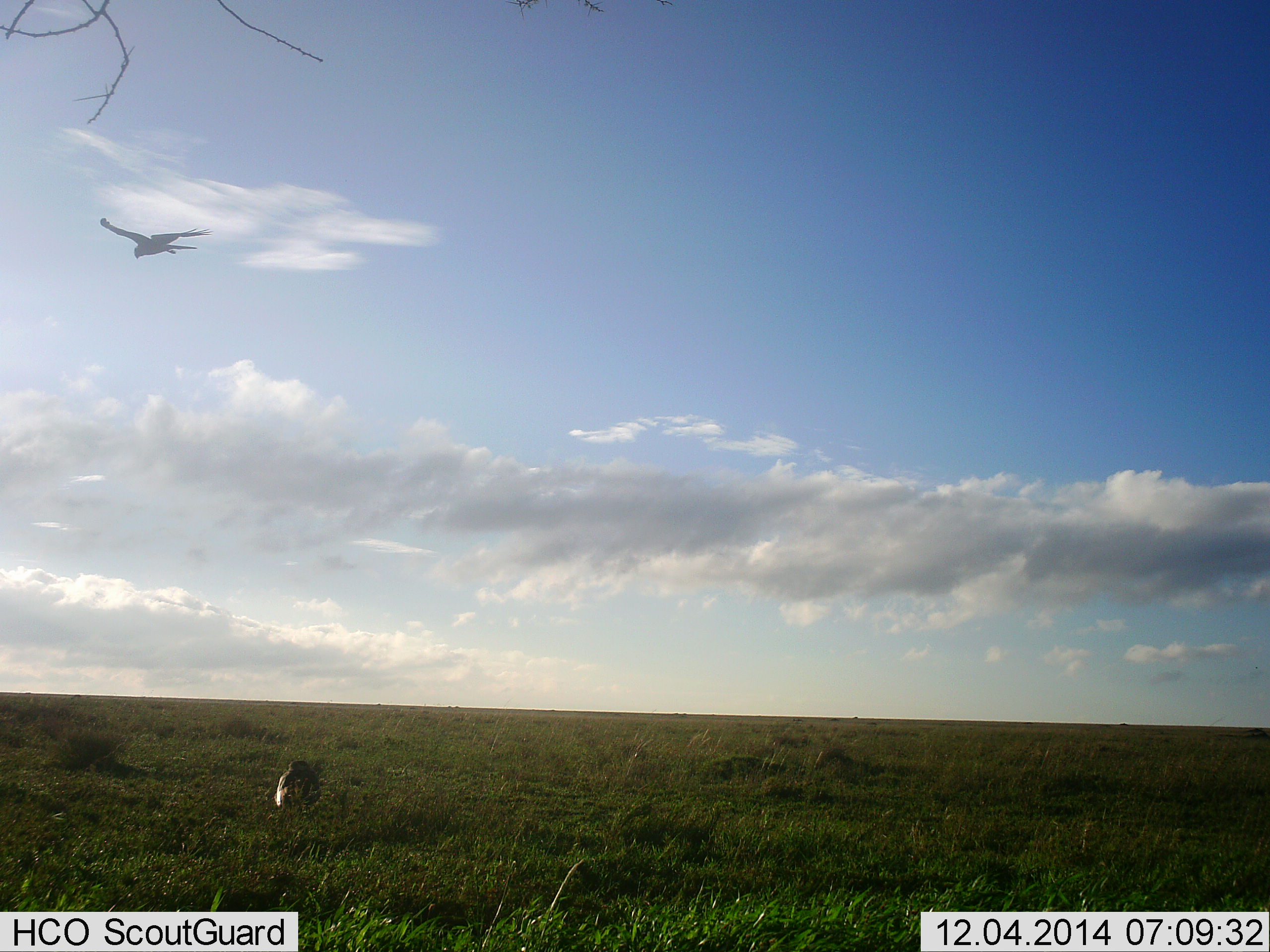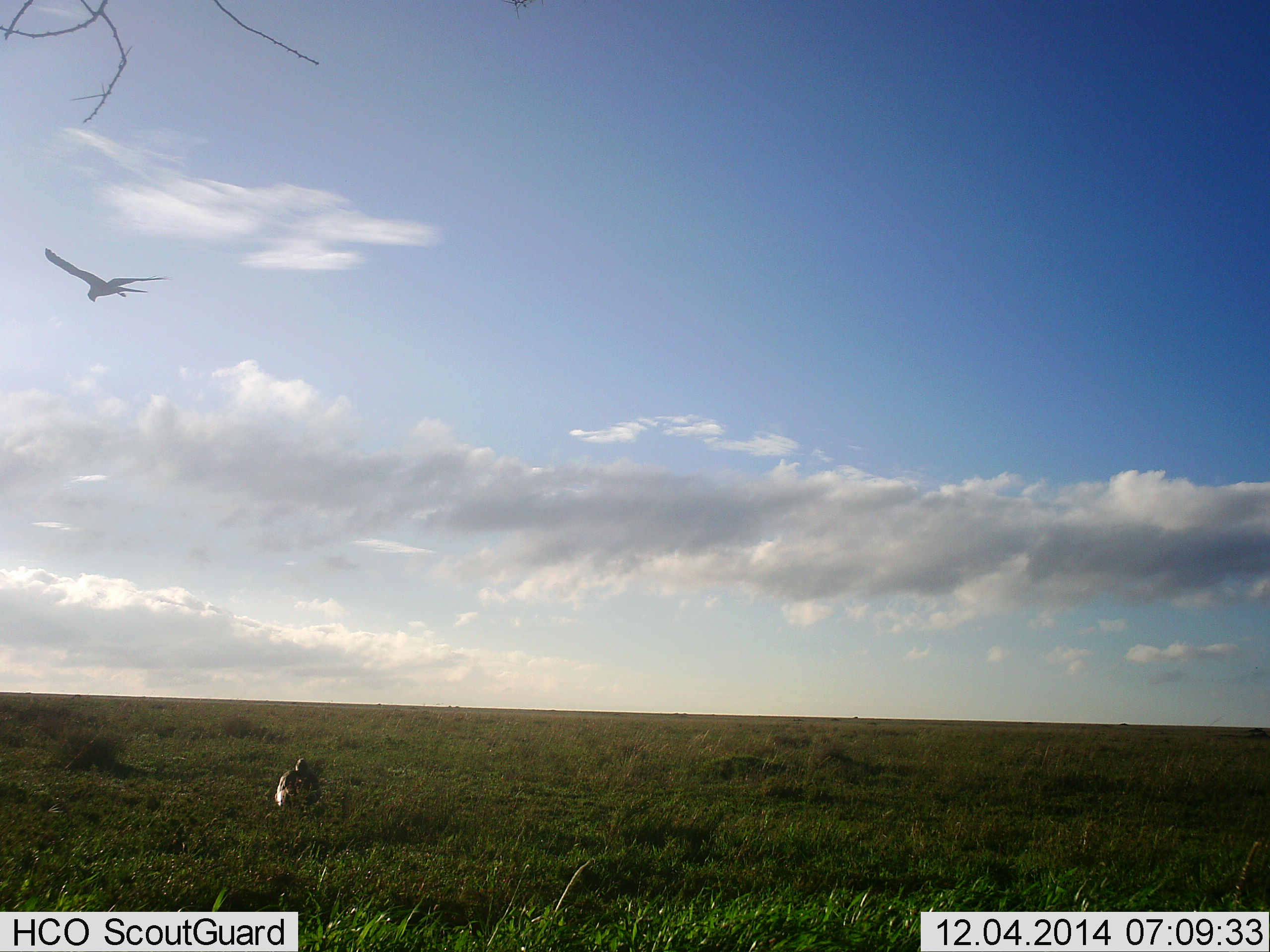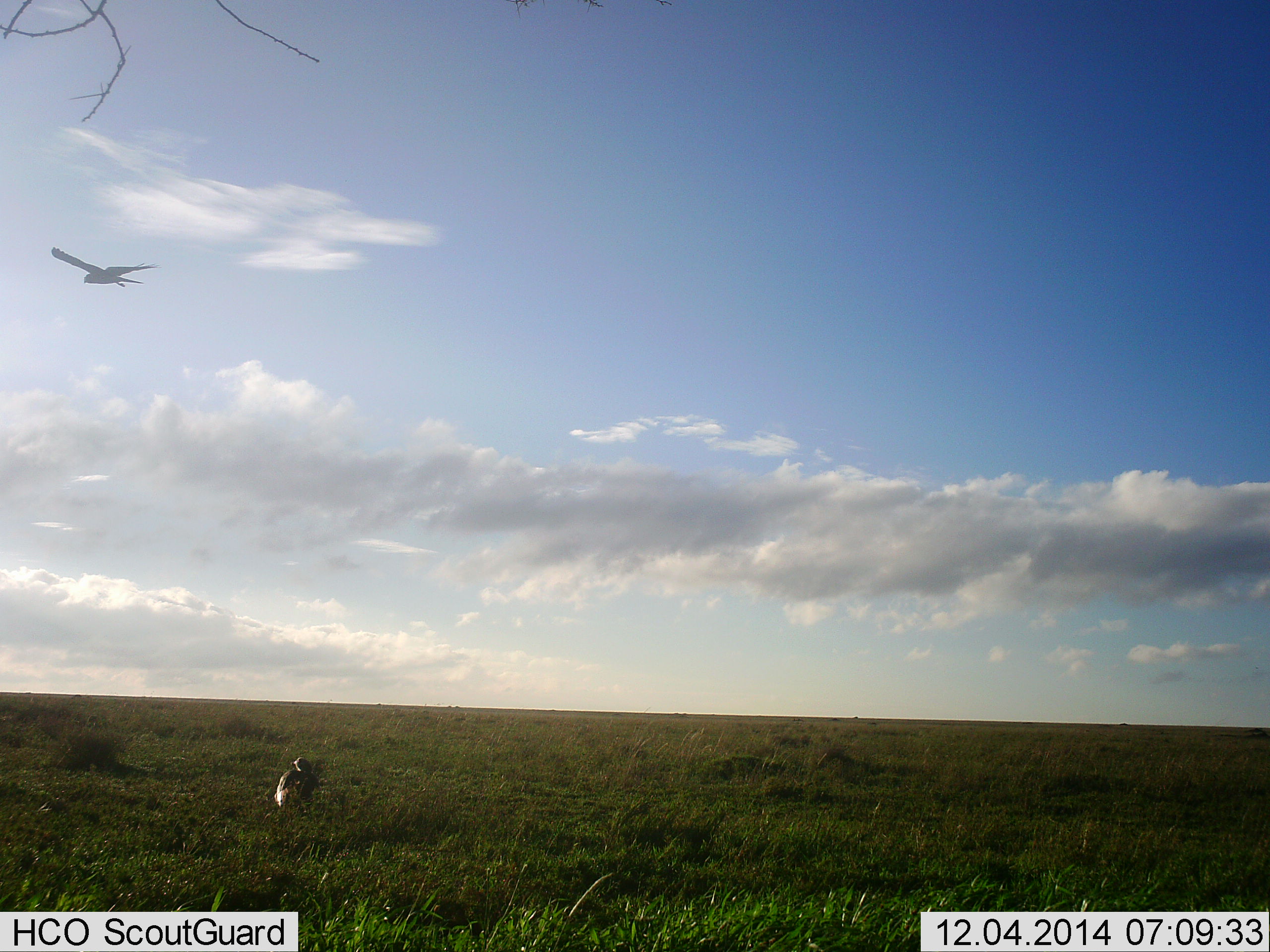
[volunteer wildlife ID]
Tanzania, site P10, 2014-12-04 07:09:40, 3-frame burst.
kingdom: Animalia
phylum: Chordata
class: Aves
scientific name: Aves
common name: bird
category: otherbird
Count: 2.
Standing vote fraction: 45%.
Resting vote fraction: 9%.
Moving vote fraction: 91%.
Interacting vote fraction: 0%.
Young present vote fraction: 0%.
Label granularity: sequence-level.